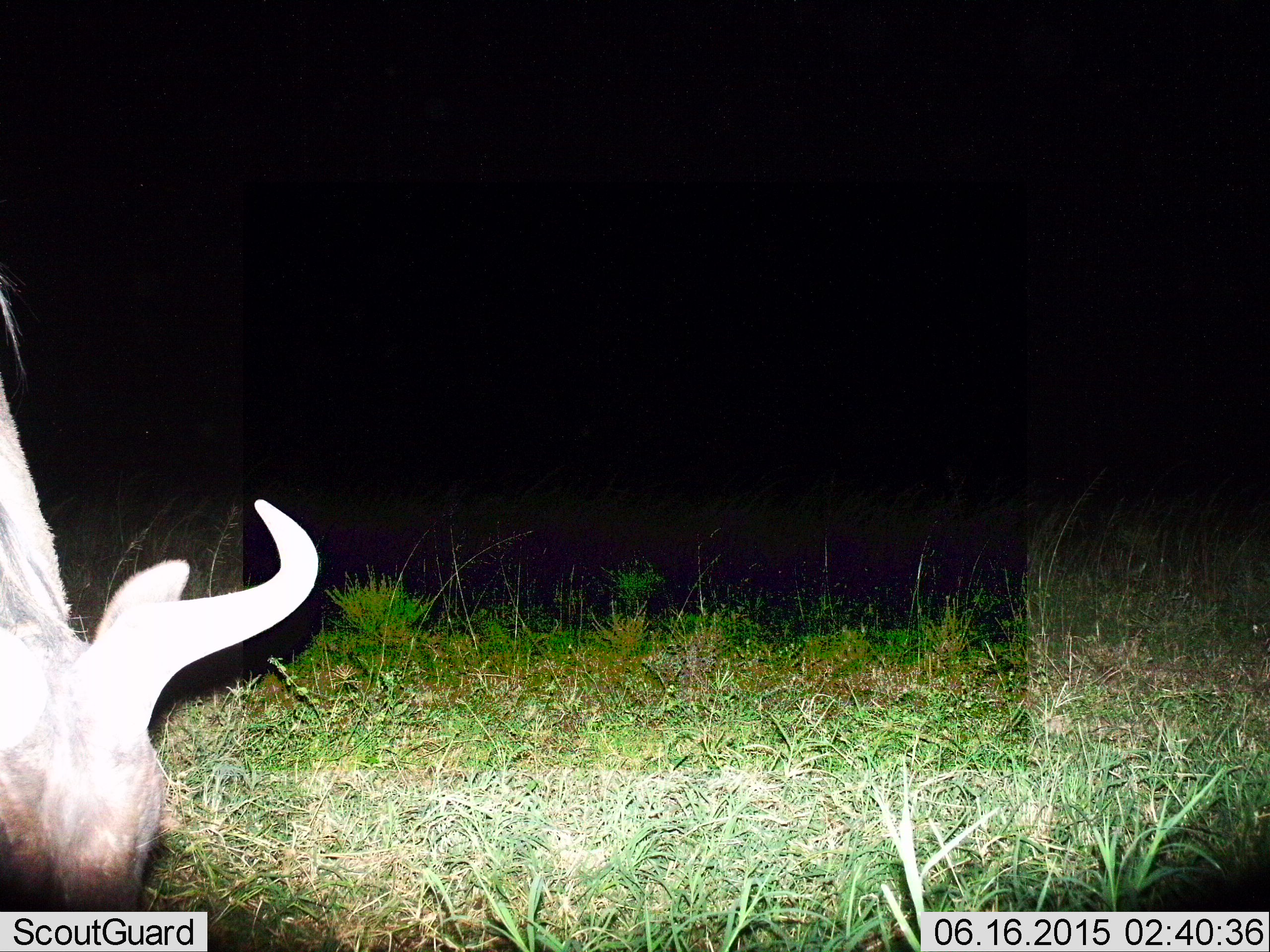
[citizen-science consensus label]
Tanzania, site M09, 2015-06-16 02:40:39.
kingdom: Animalia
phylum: Chordata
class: Mammalia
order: Artiodactyla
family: Bovidae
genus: Connochaetes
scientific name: Connochaetes taurinus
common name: blue wildebeest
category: wildebeest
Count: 1.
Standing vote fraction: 30%.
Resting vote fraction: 0%.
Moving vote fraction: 0%.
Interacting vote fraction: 0%.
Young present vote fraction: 0%.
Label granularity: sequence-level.